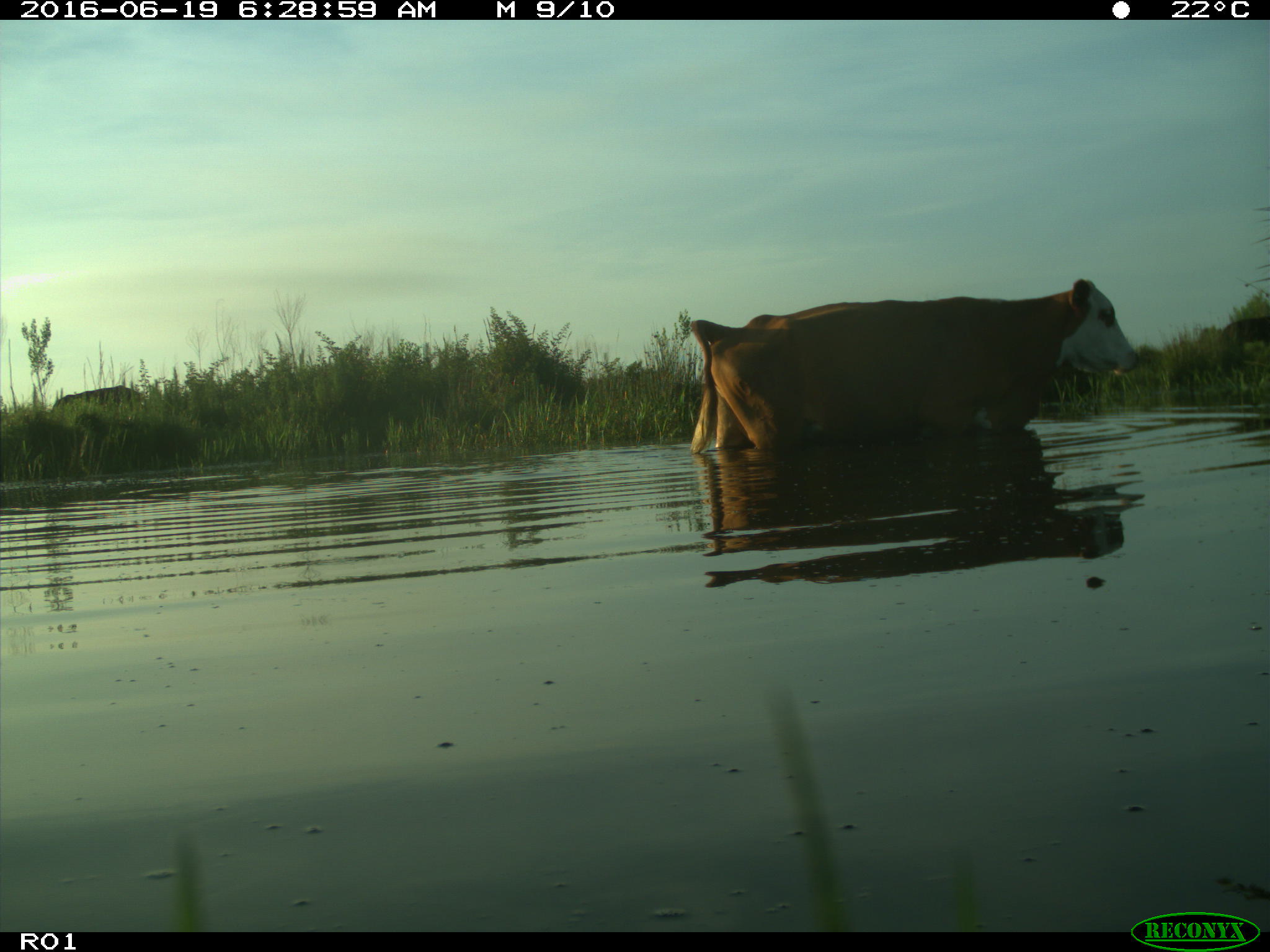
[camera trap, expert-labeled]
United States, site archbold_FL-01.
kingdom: Animalia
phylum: Chordata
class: Mammalia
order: Artiodactyla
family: Bovidae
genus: Bos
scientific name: Bos taurus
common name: domestic cow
Bos taurus (domestic cow).